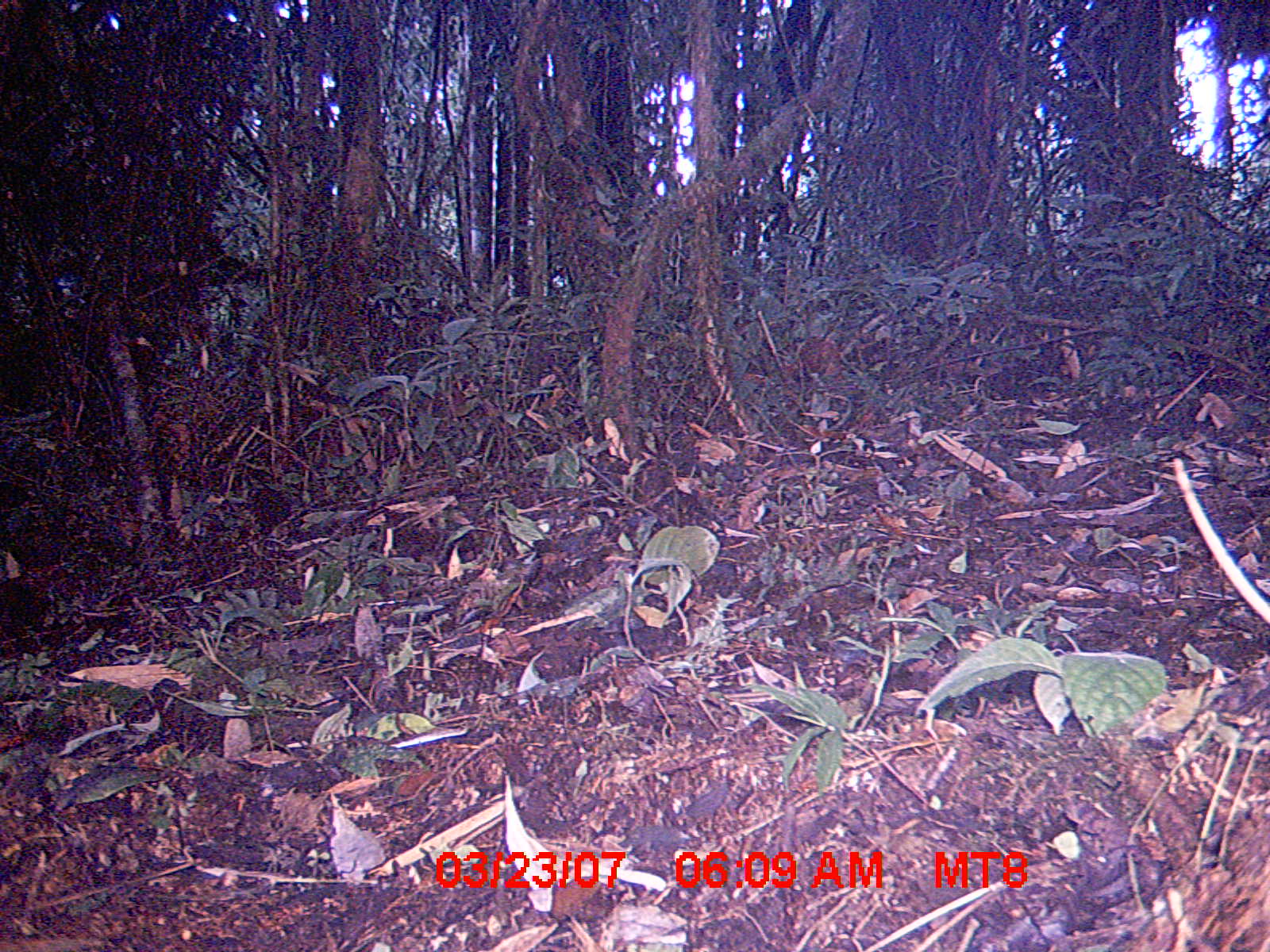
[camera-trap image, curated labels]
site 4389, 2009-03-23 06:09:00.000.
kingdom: Animalia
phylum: Chordata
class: Mammalia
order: Rodentia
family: Nesomyidae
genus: Nesomys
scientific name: Nesomys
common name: nesomys rodents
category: nesomys sp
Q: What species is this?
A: Nesomys sp (nesomys rodents) (Nesomys).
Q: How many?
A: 1.